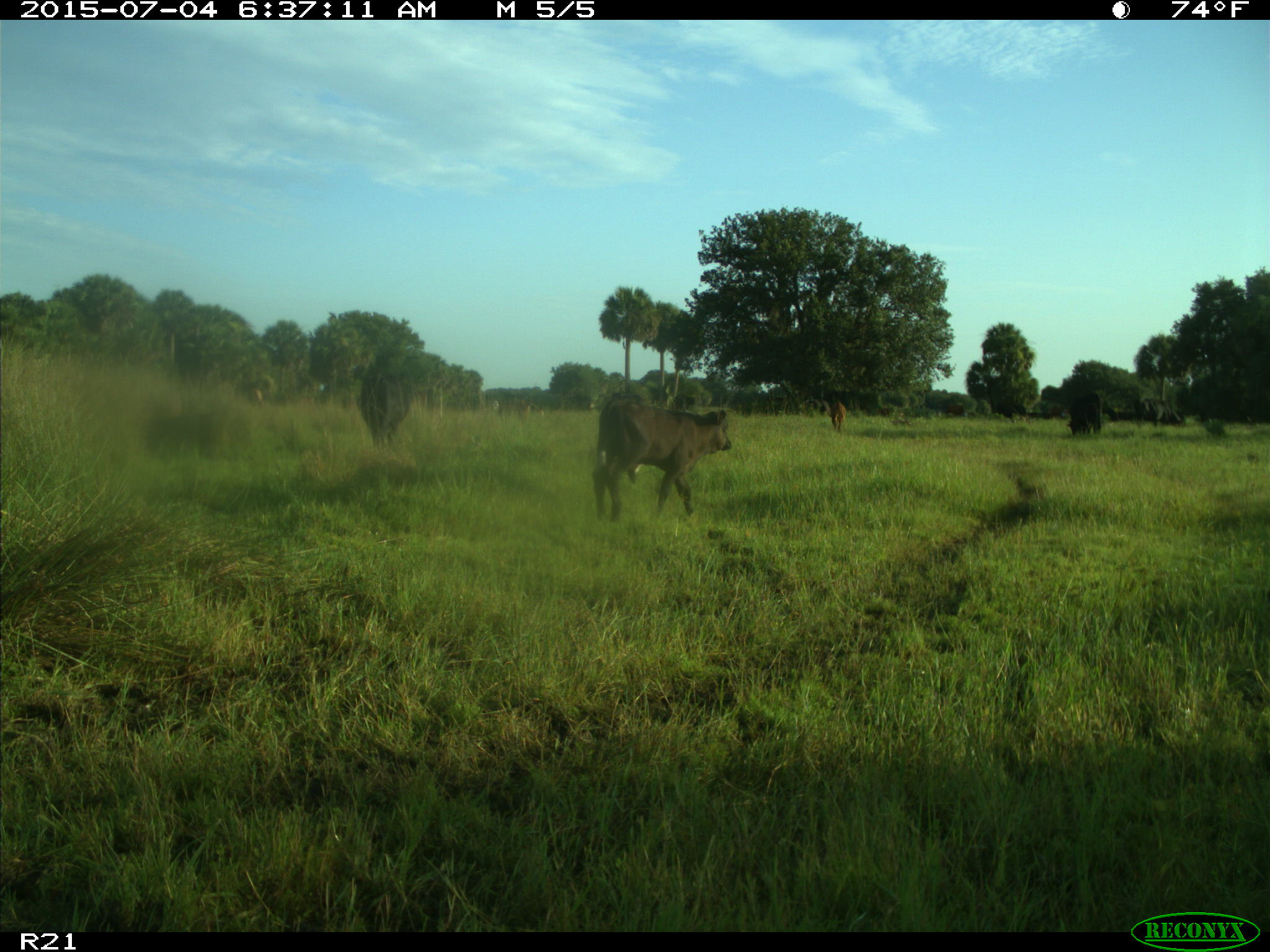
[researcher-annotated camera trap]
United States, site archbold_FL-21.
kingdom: Animalia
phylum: Chordata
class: Mammalia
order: Artiodactyla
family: Bovidae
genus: Bos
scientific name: Bos taurus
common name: domestic cow